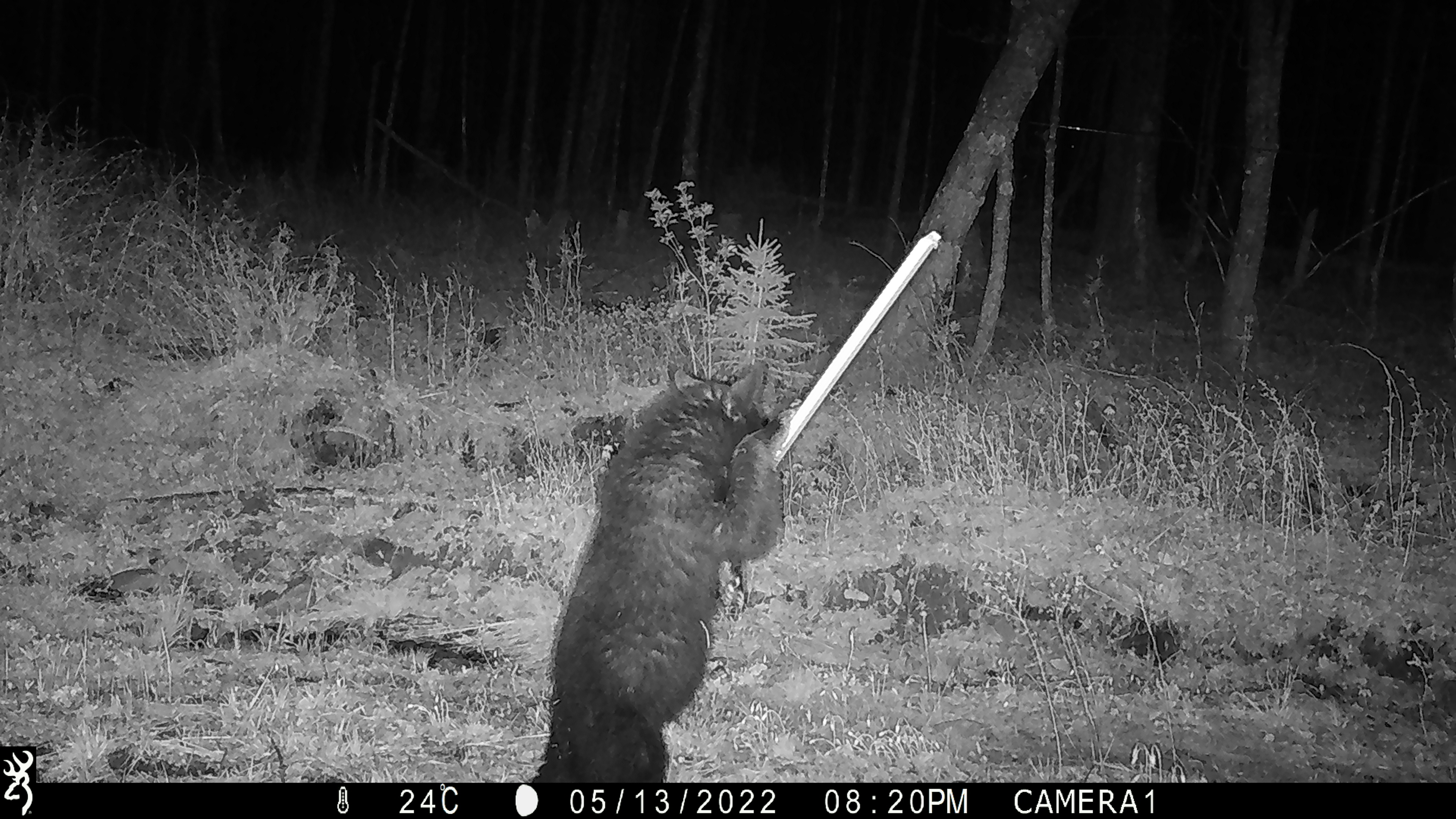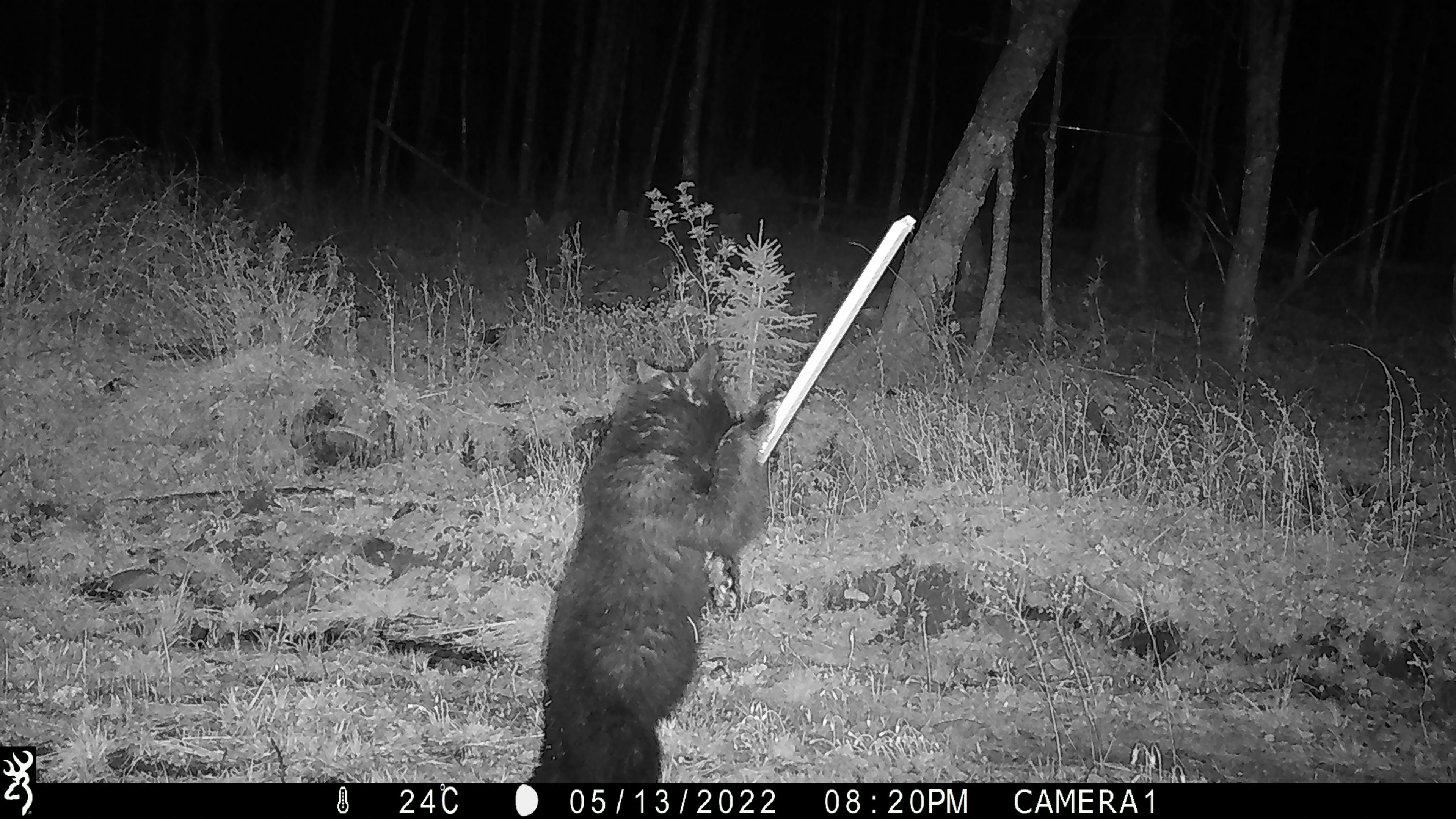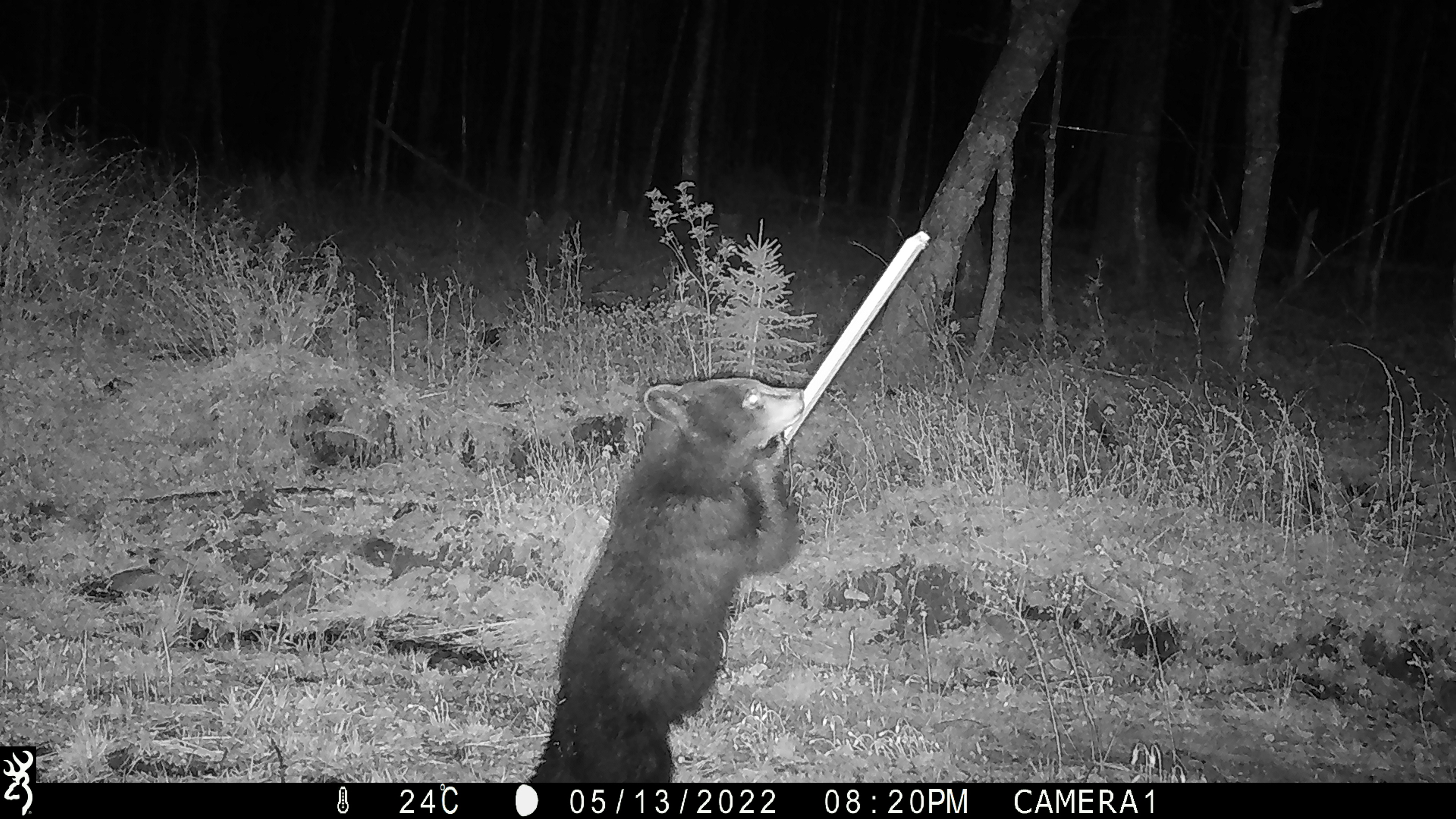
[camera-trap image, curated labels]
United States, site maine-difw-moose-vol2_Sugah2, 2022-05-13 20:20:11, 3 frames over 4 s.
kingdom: Animalia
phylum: Chordata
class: Mammalia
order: Carnivora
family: Ursidae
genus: Ursus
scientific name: Ursus americanus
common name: black bear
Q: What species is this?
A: Black bear (Ursus americanus).